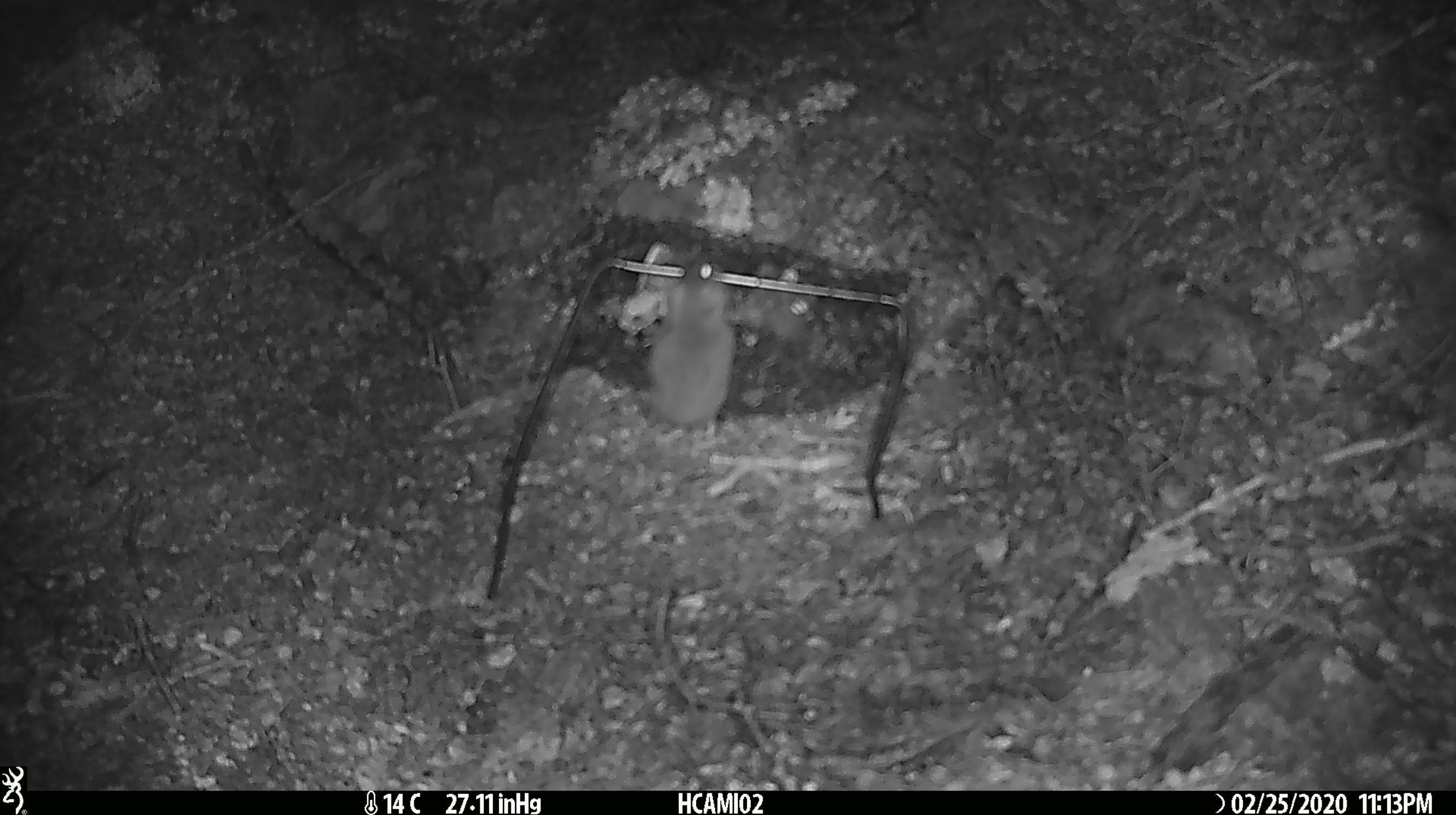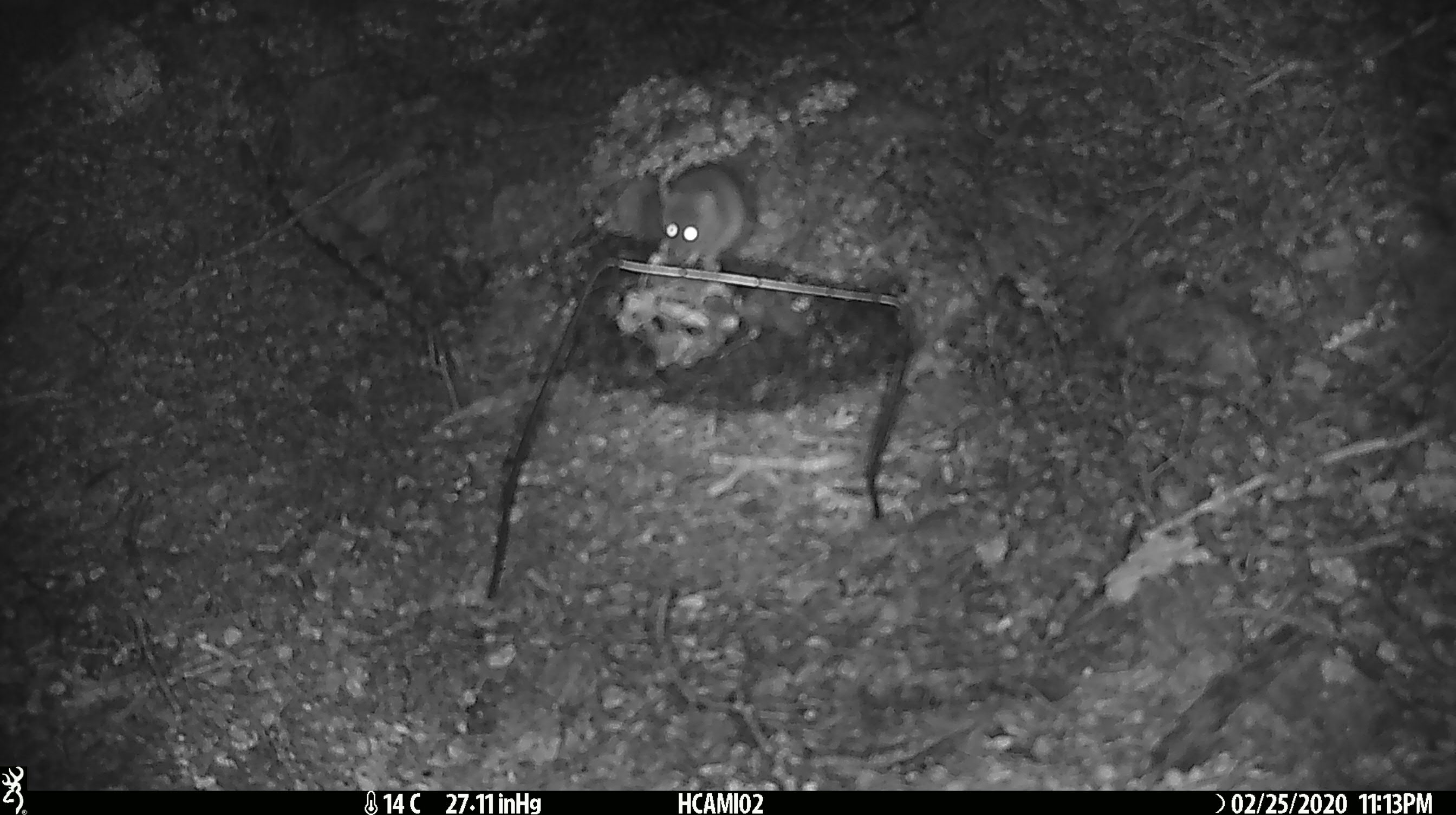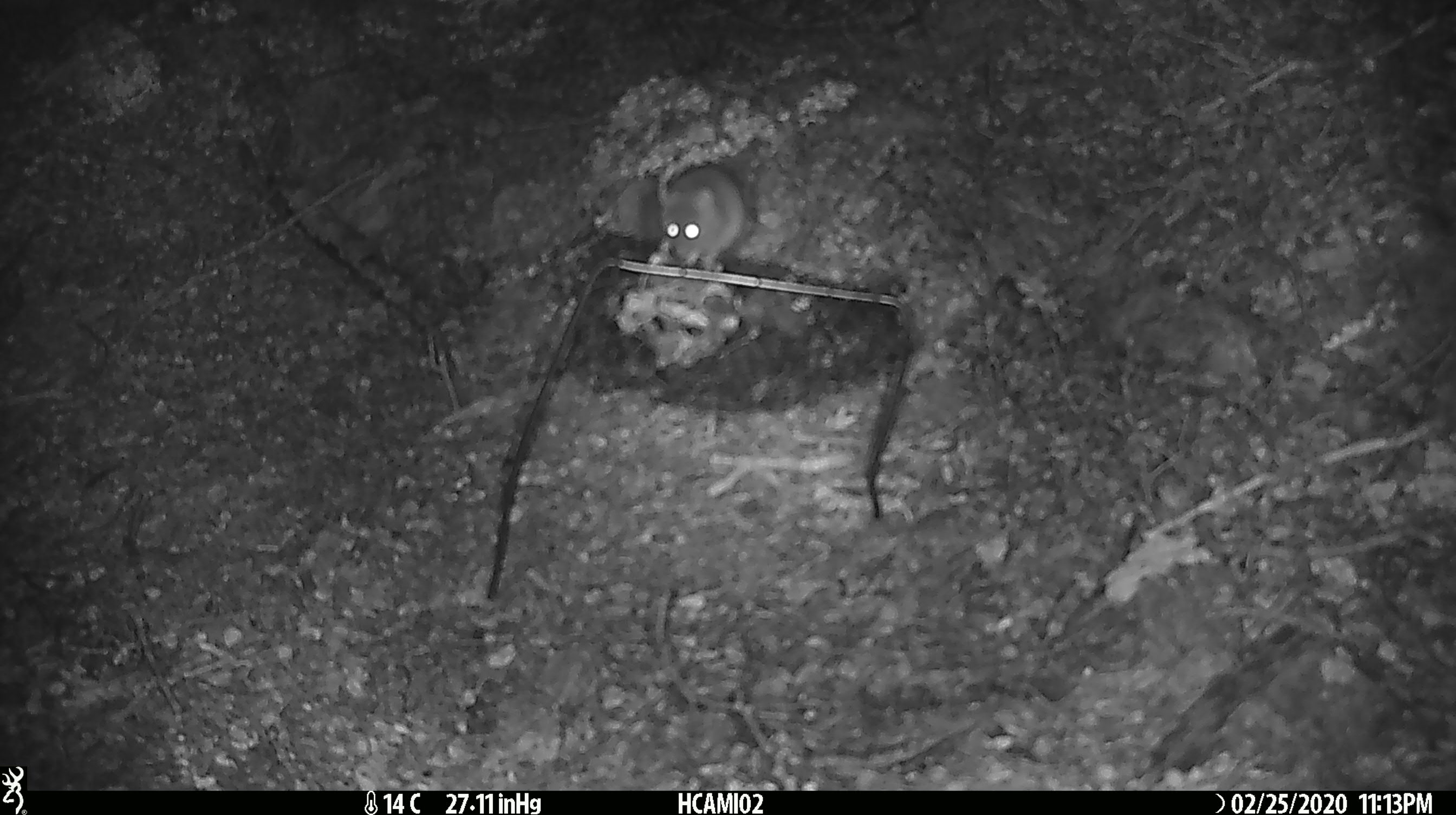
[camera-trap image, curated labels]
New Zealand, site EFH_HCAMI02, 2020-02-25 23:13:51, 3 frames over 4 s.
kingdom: Animalia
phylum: Chordata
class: Mammalia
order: Rodentia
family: Muridae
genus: Mus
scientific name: Mus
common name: mouse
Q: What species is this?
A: Mouse (Mus).